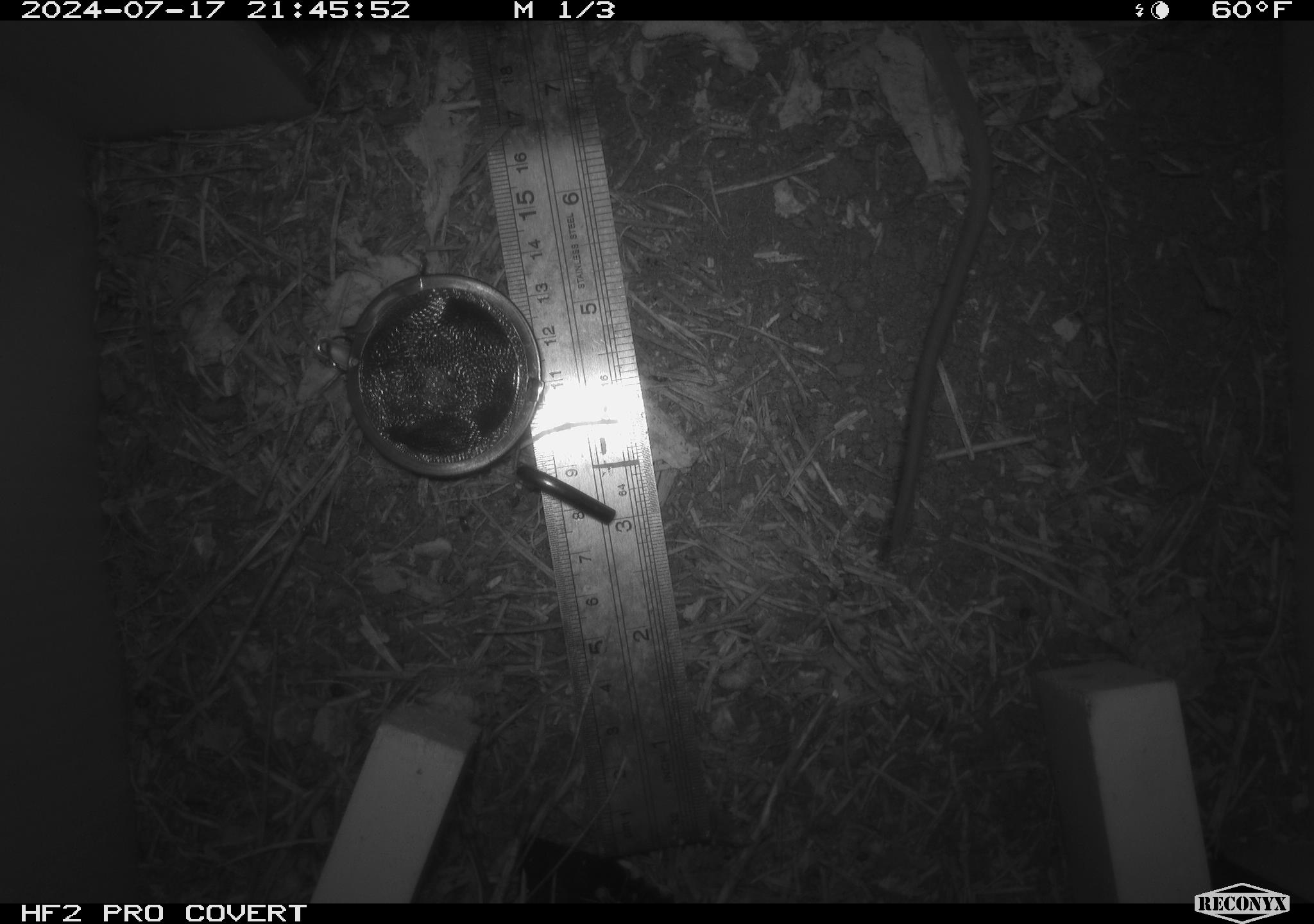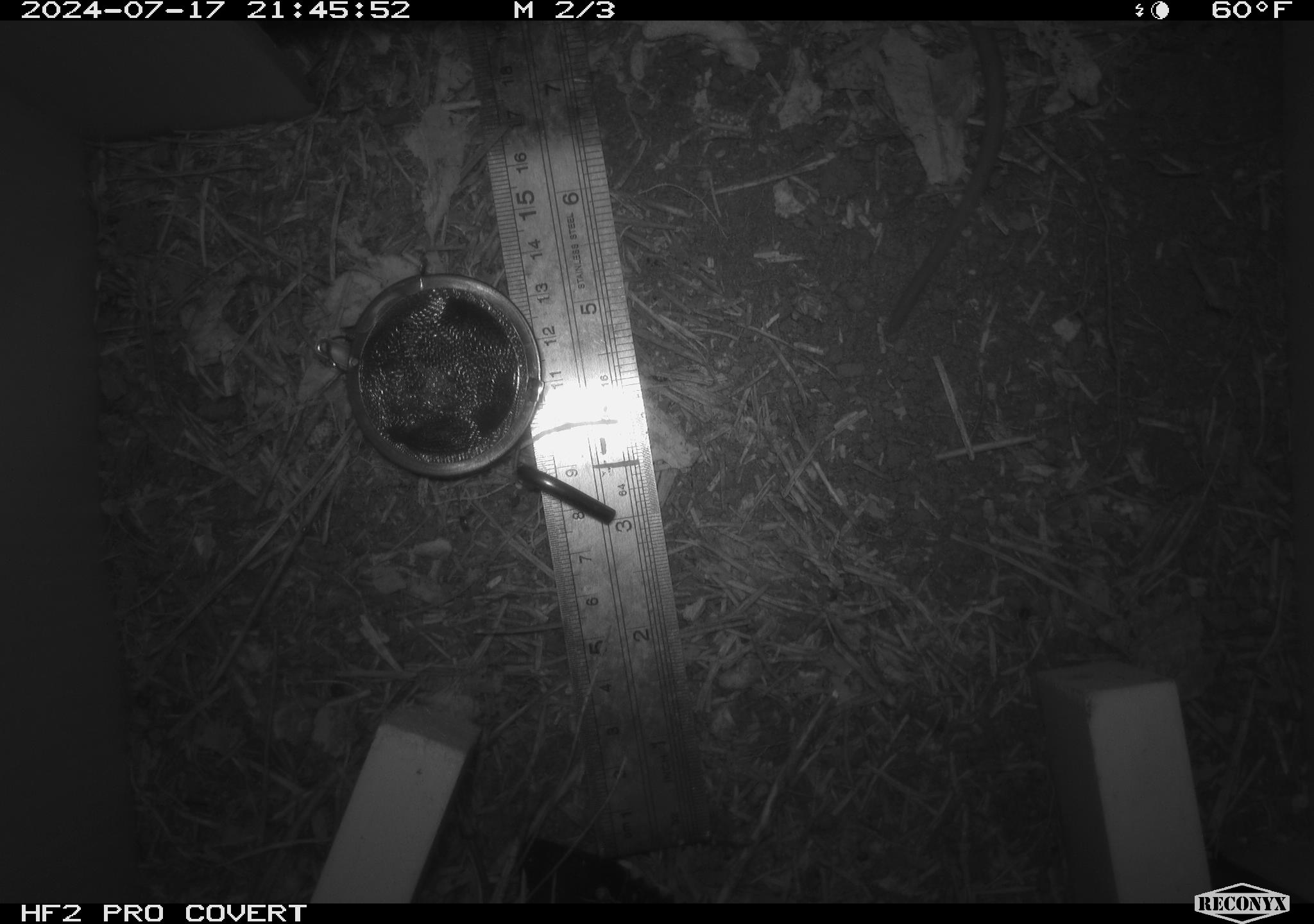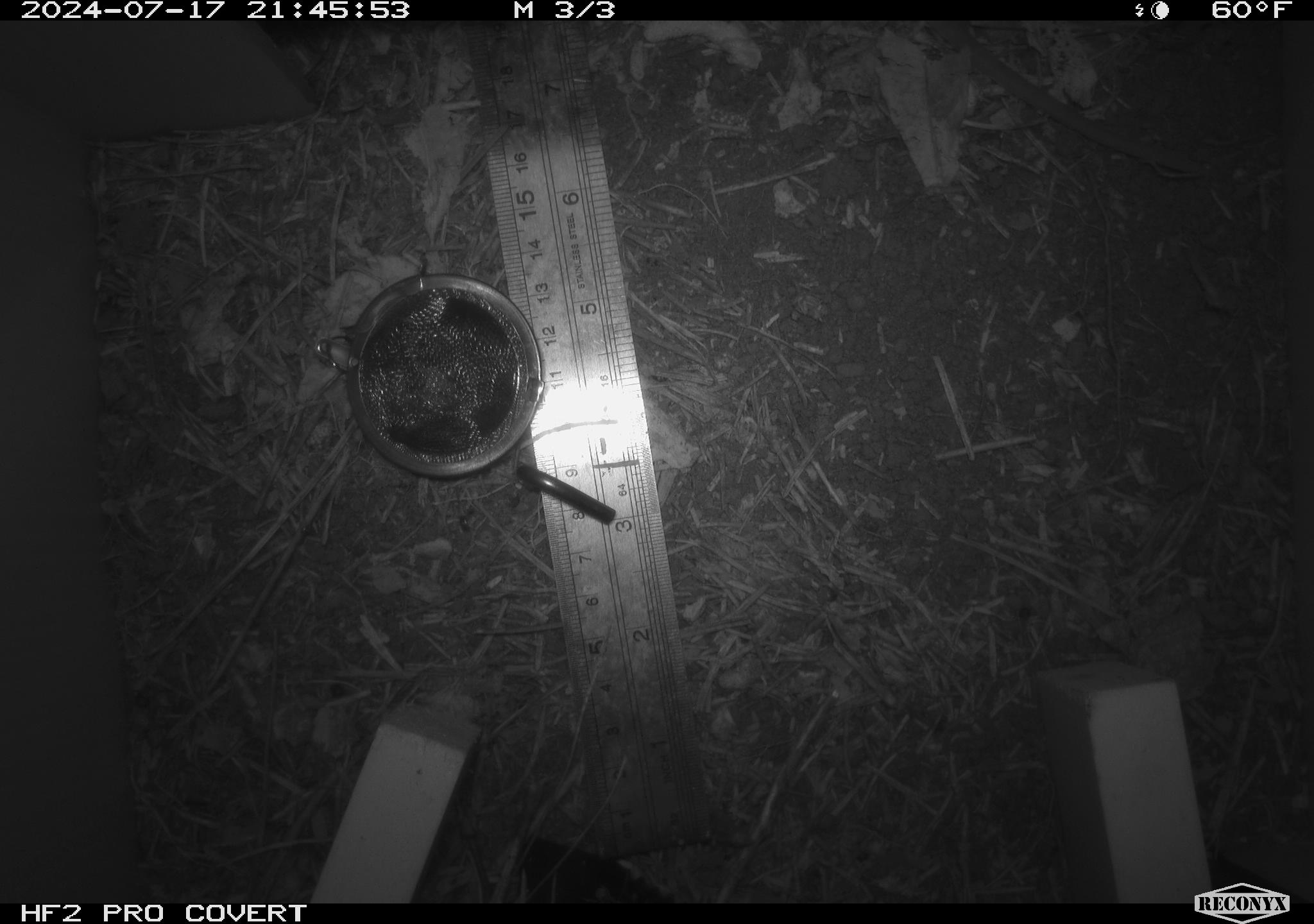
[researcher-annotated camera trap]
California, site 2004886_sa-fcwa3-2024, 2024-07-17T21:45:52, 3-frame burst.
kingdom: Animalia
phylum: Chordata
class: Mammalia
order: Rodentia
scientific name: Rodentia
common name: mouse species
Mouse species (Rodentia).